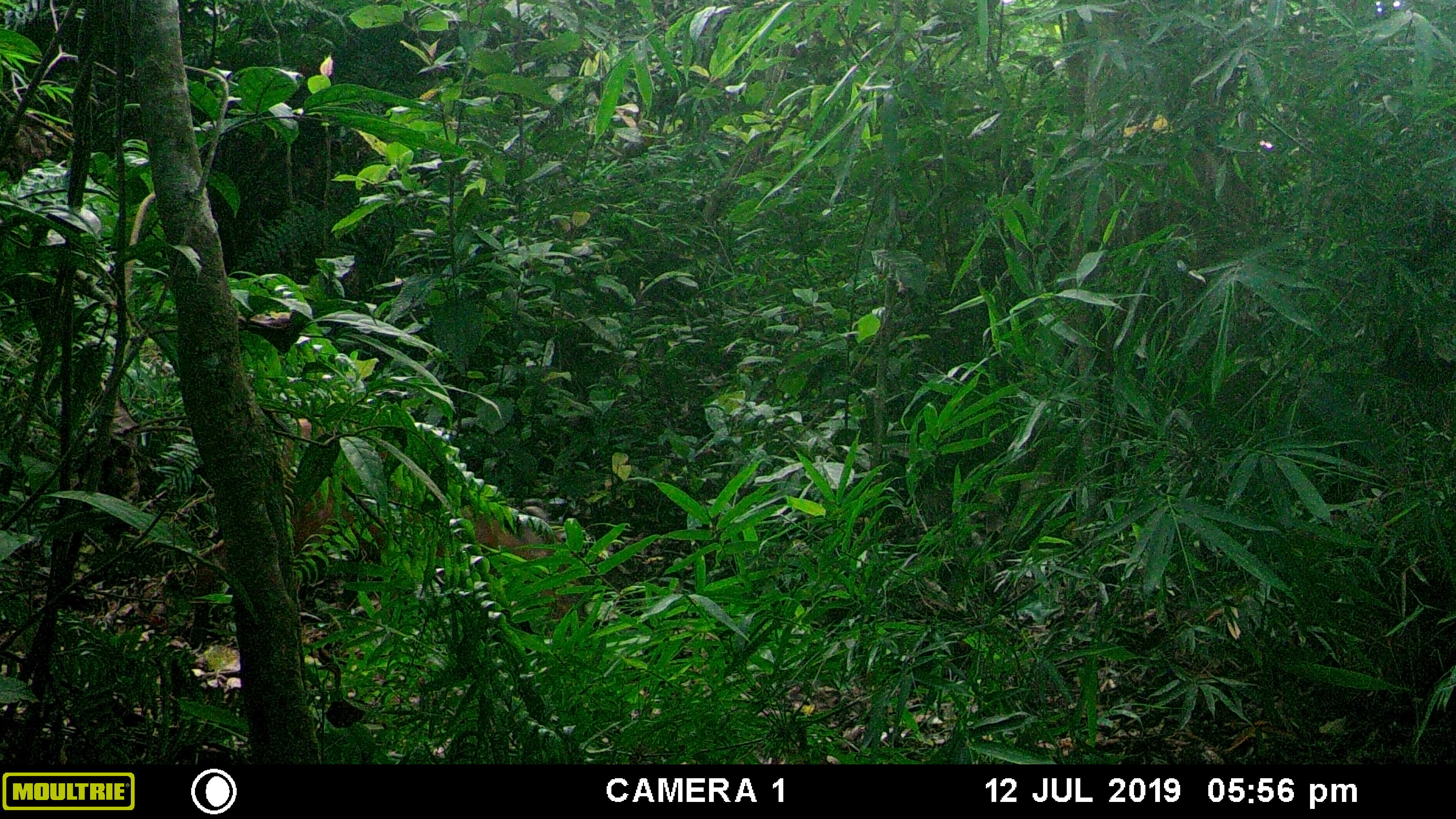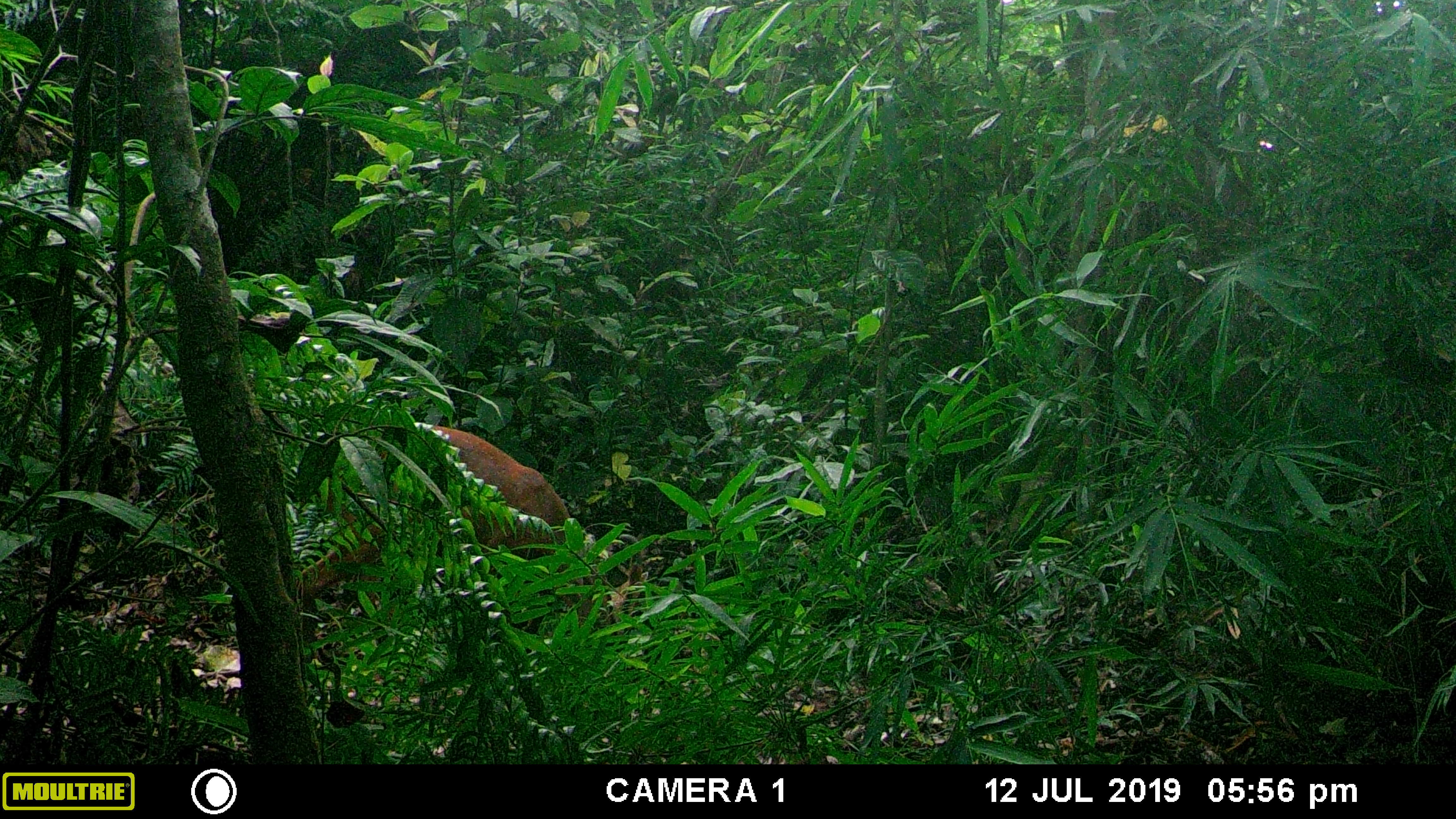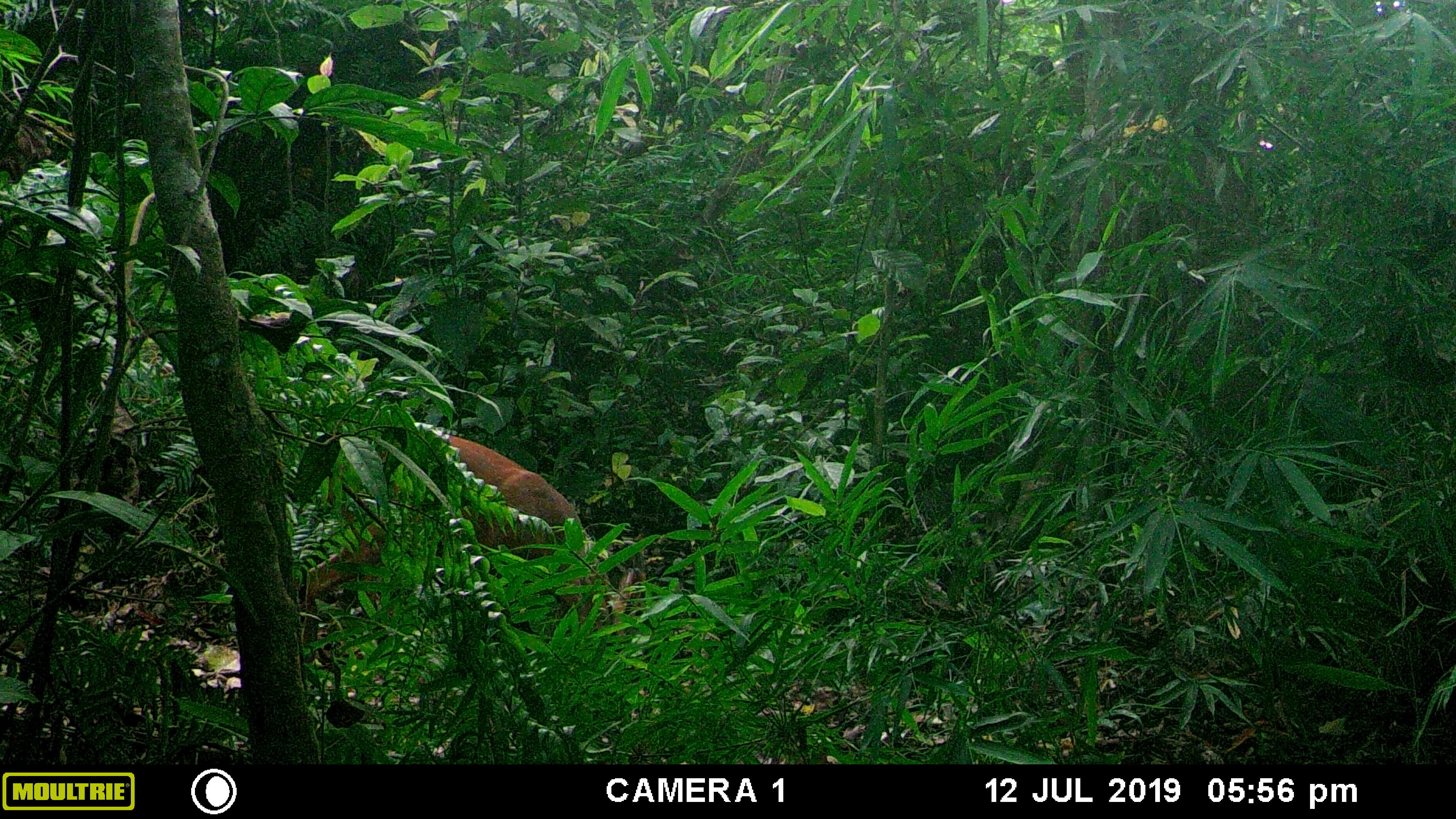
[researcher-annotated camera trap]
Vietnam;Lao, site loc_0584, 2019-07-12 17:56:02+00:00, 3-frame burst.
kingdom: Animalia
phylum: Chordata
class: Mammalia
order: Artiodactyla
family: Cervidae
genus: Muntiacus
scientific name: Muntiacus muntjak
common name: red muntjac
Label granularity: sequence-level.